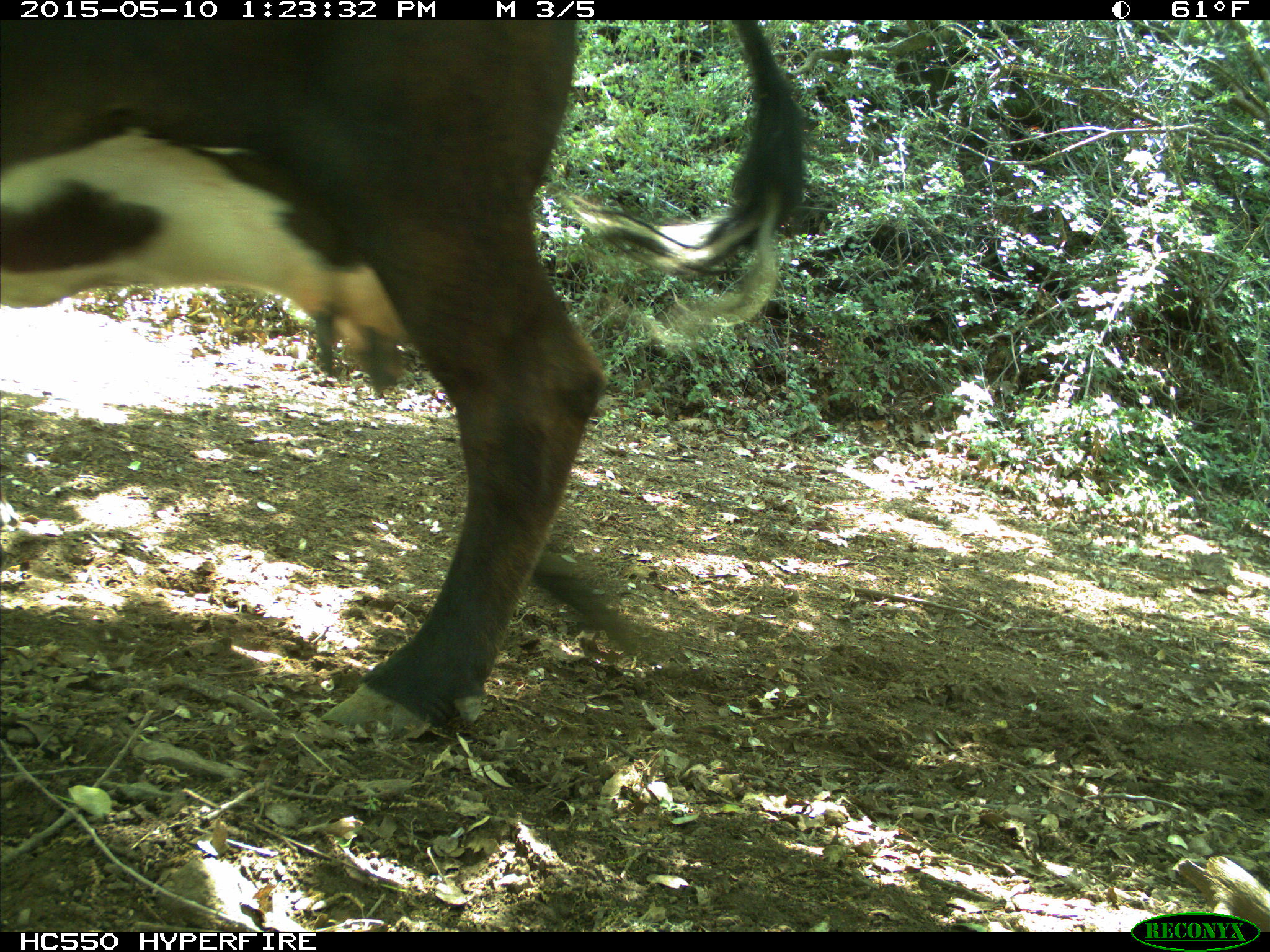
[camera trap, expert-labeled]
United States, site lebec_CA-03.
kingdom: Animalia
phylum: Chordata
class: Mammalia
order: Artiodactyla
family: Bovidae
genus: Bos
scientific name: Bos taurus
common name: domestic cow